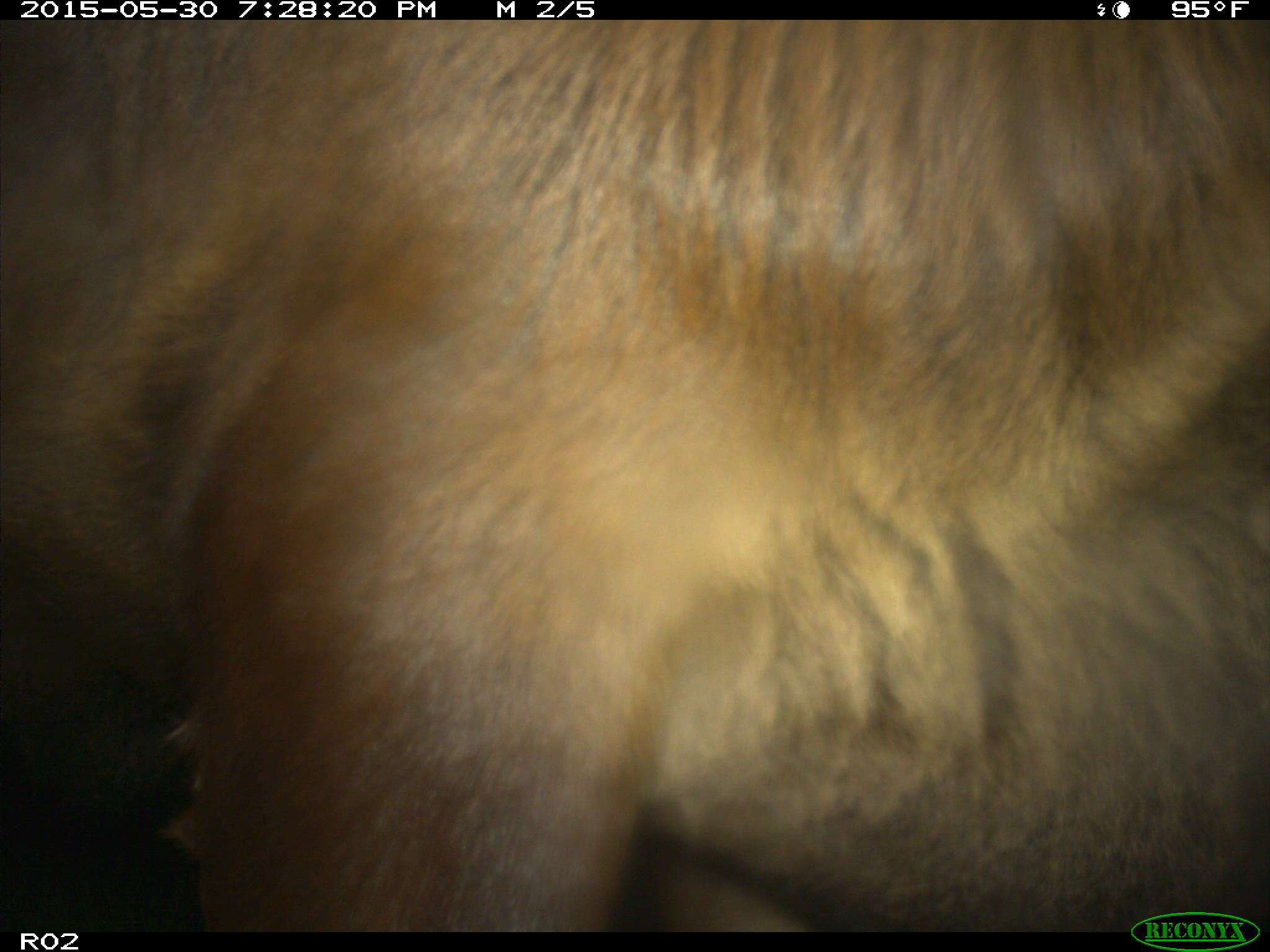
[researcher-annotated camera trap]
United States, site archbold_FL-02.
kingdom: Animalia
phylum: Chordata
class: Mammalia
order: Artiodactyla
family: Bovidae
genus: Bos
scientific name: Bos taurus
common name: domestic cow